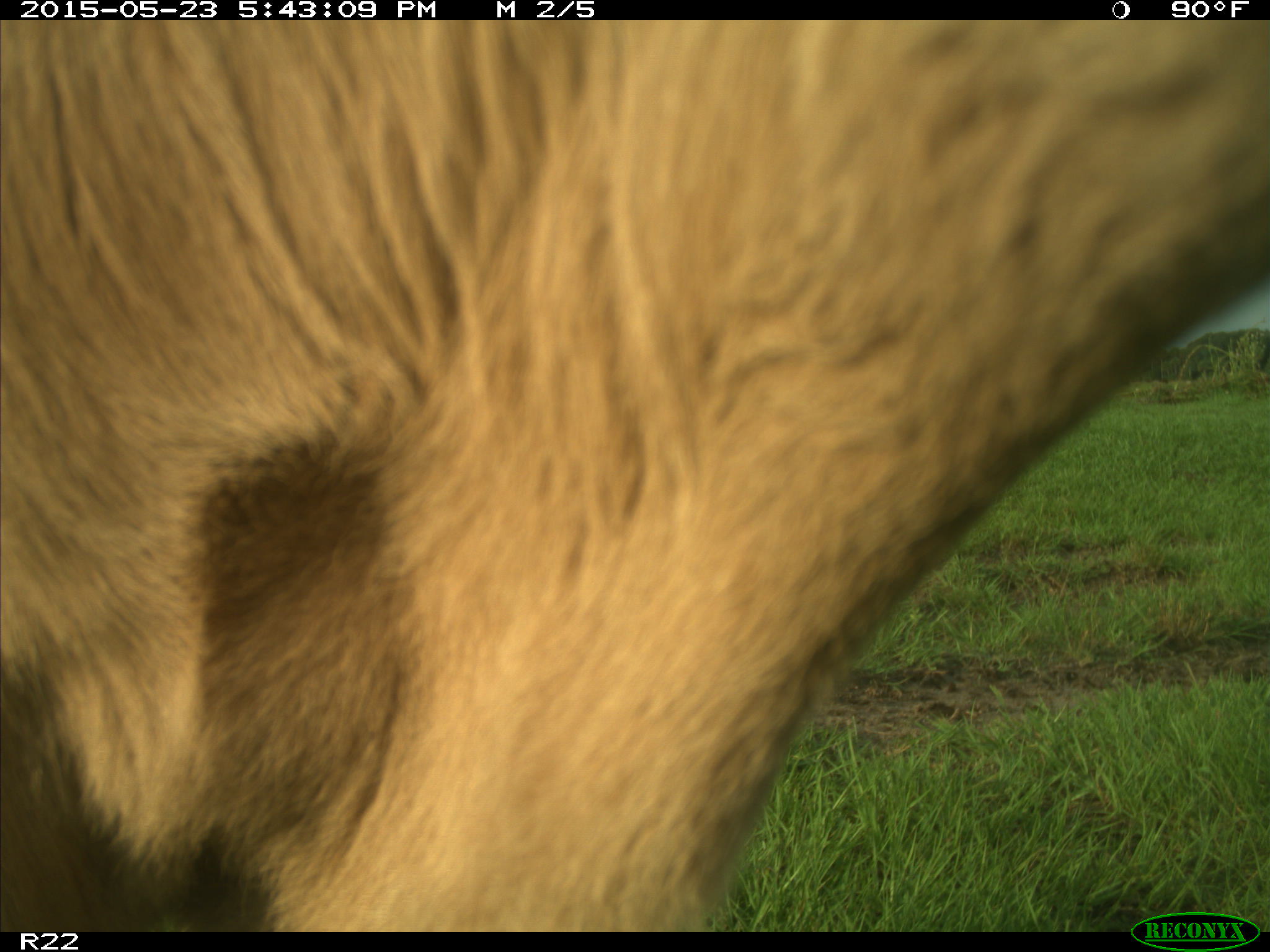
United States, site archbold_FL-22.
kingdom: Animalia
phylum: Chordata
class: Mammalia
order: Artiodactyla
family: Bovidae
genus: Bos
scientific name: Bos taurus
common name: domestic cow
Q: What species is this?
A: Bos taurus (domestic cow).